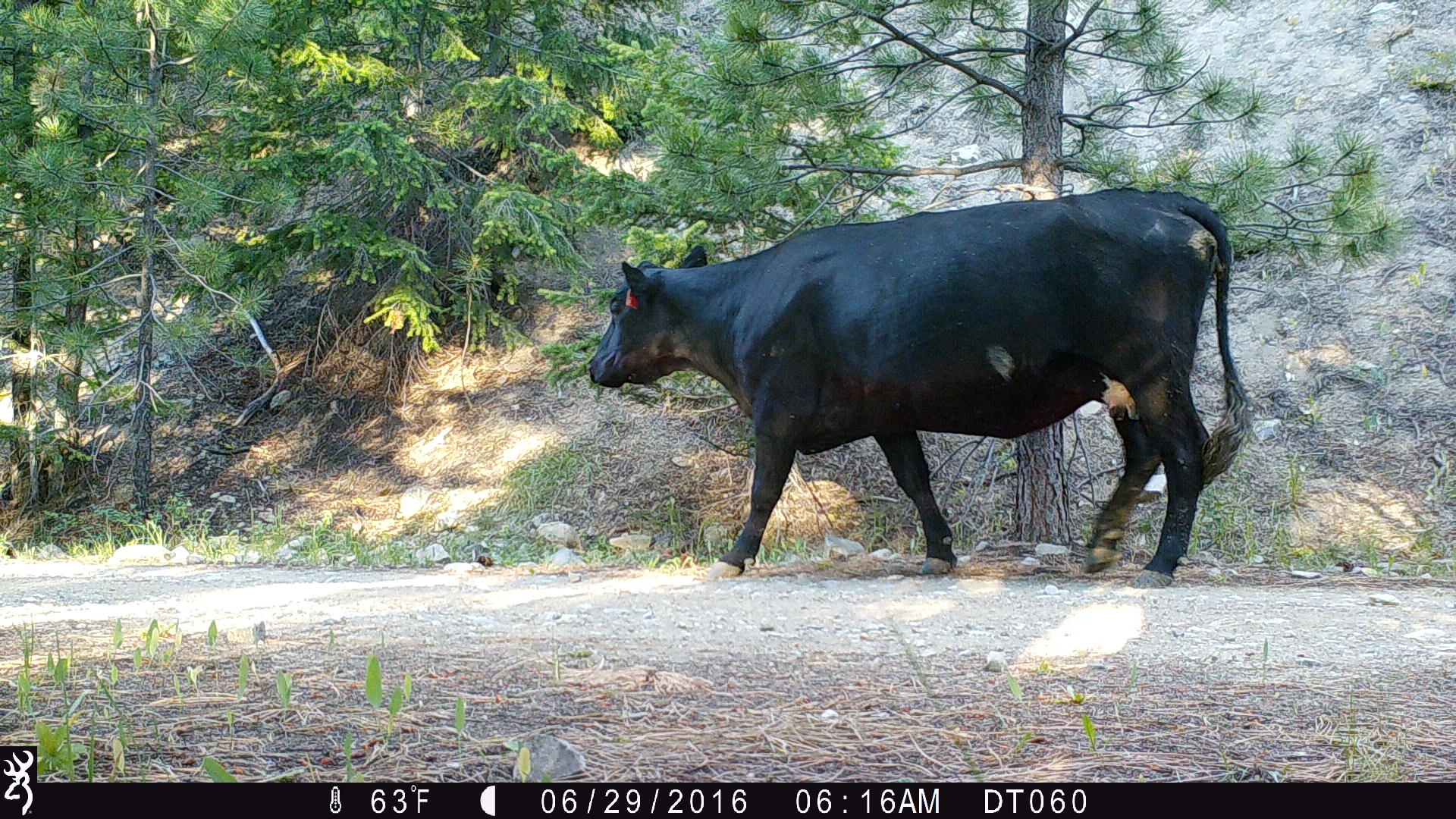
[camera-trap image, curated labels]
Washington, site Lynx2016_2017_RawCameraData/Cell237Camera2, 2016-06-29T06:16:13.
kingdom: Animalia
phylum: Chordata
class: Mammalia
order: Artiodactyla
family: Bovidae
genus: Bos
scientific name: Bos taurus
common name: domestic cattle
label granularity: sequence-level